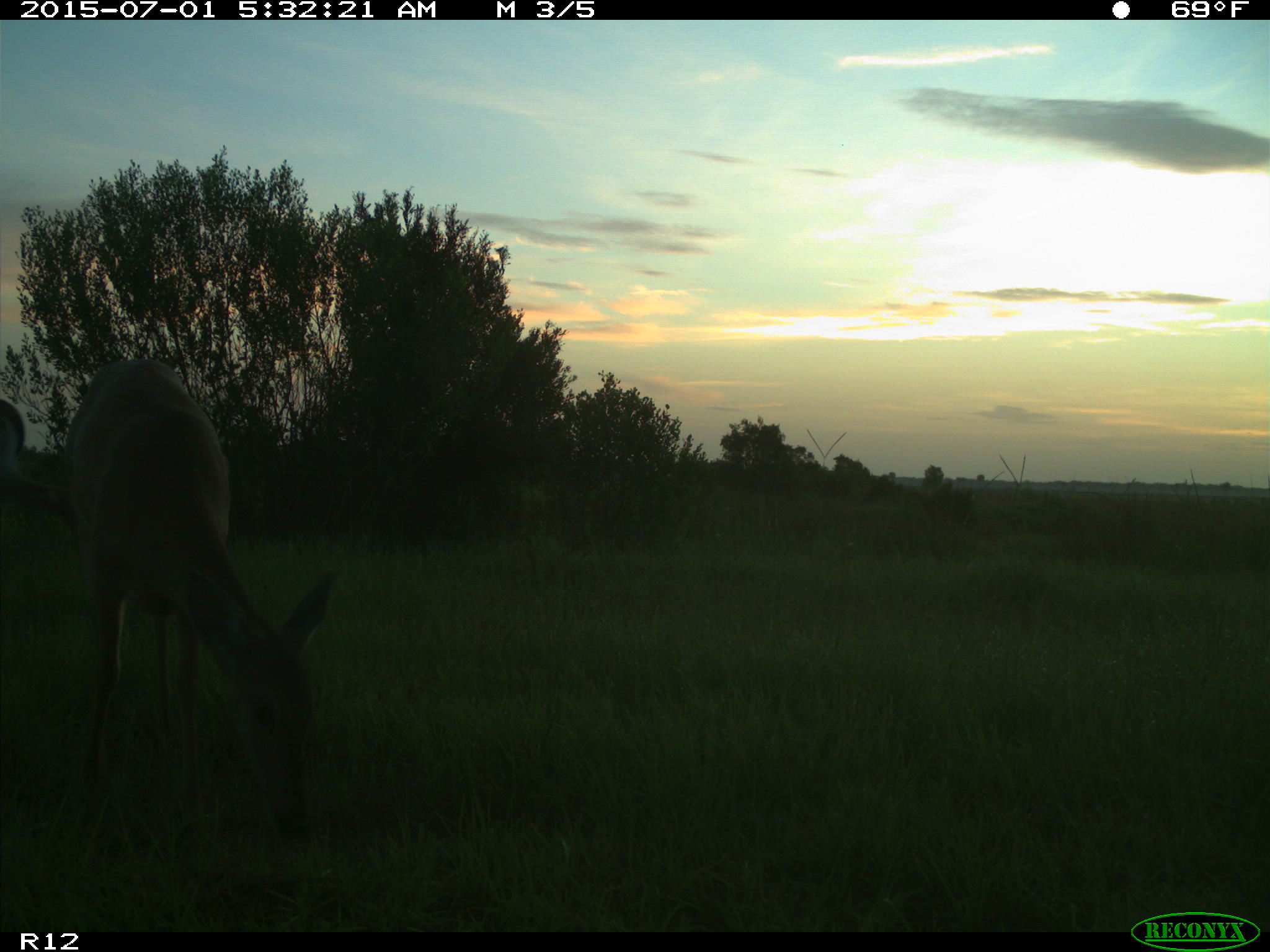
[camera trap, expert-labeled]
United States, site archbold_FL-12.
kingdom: Animalia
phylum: Chordata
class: Mammalia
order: Artiodactyla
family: Cervidae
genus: Odocoileus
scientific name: Odocoileus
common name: deer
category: unidentified deer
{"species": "unidentified deer (deer) (Odocoileus)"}